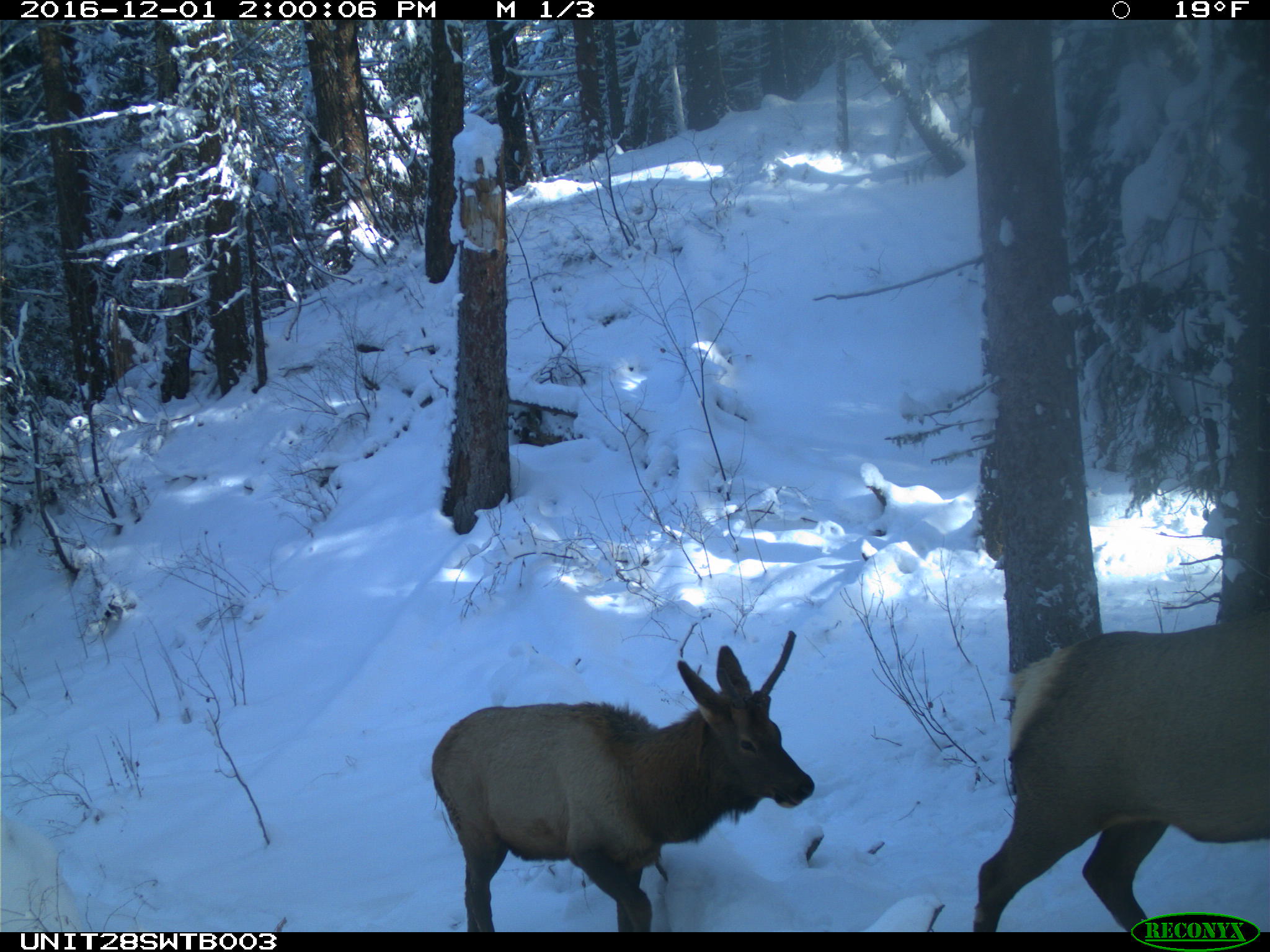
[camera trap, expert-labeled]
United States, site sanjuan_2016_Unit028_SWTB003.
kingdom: Animalia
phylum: Chordata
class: Mammalia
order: Artiodactyla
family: Cervidae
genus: Cervus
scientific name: Cervus elaphus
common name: red deer